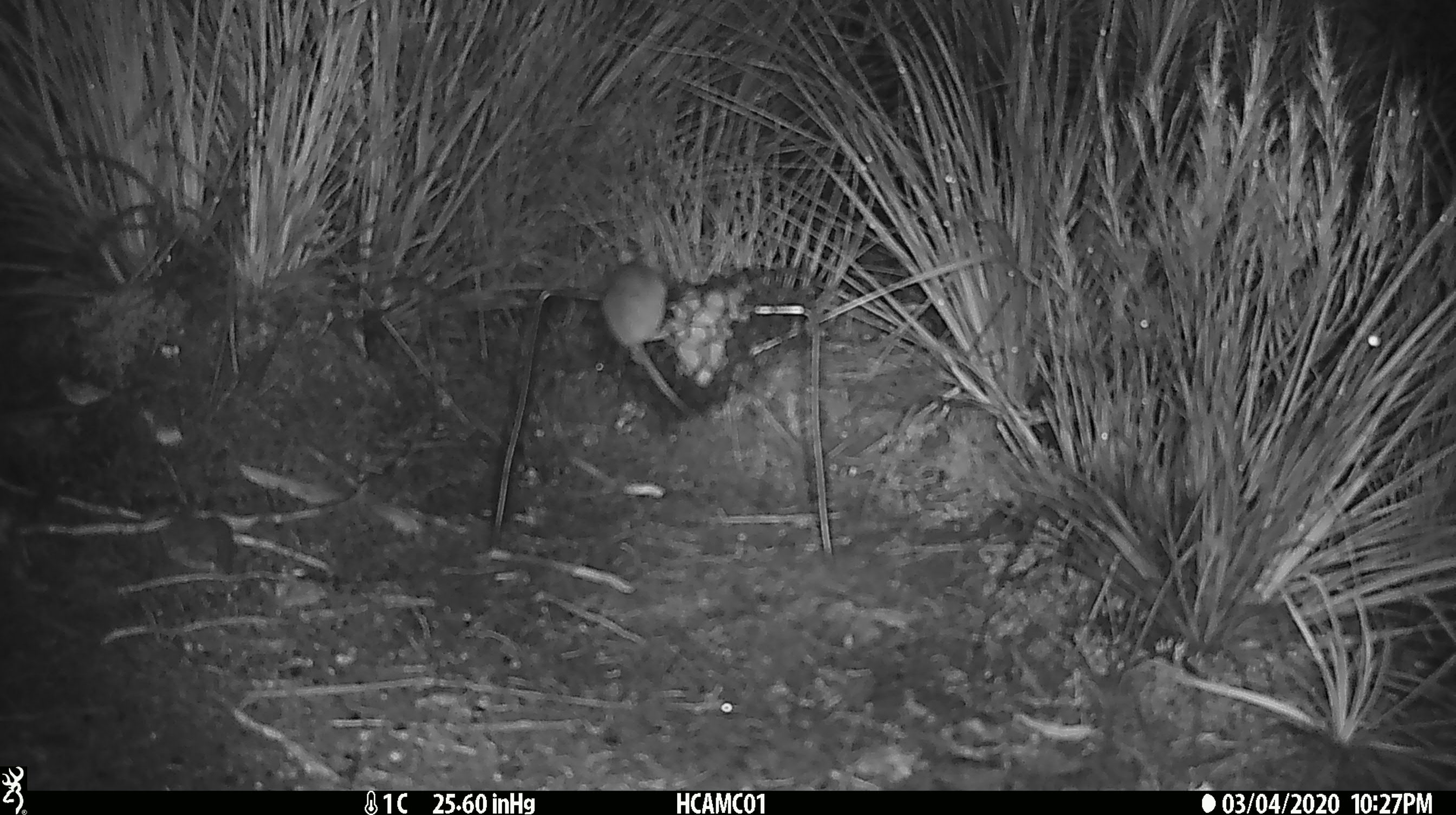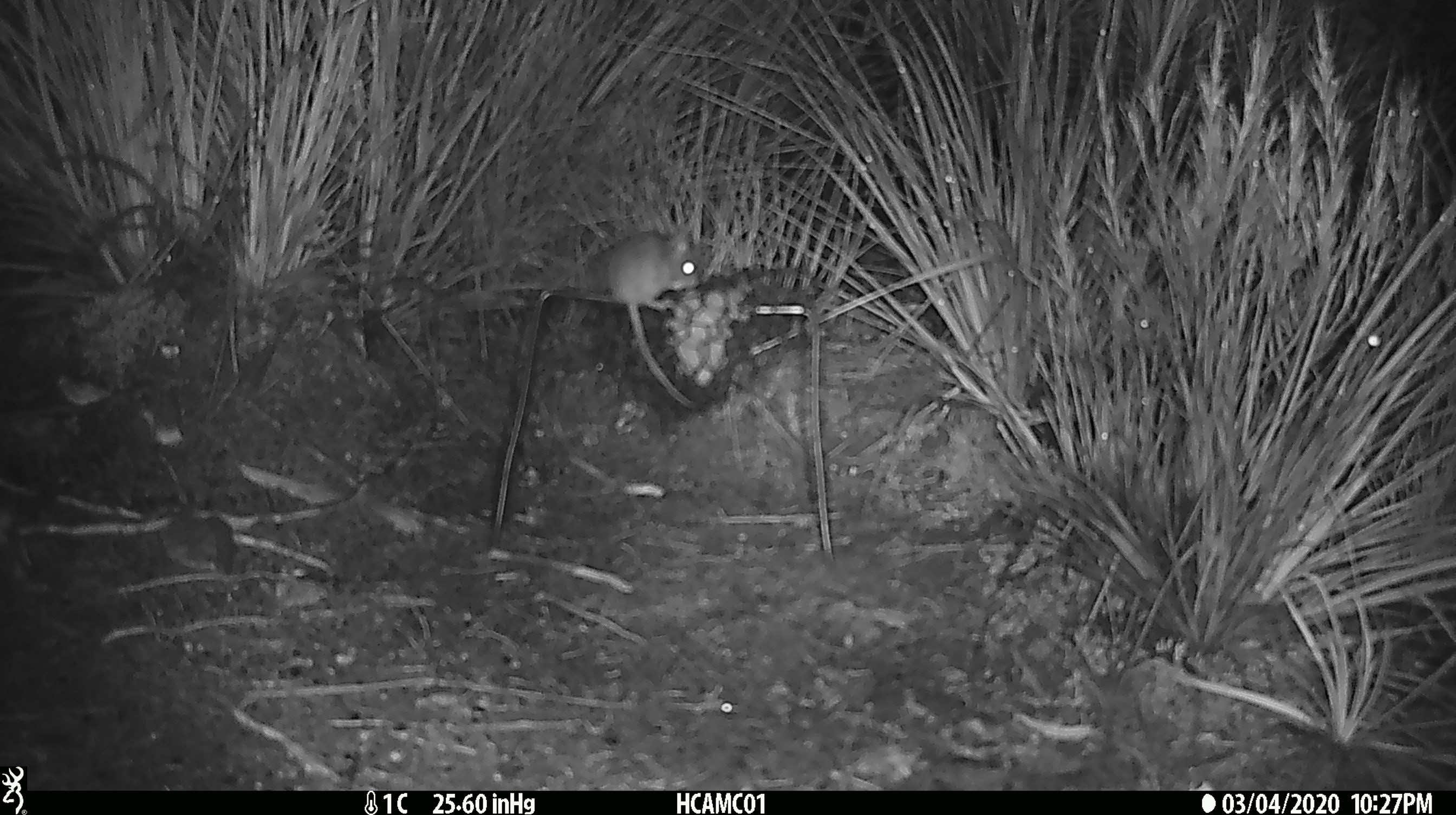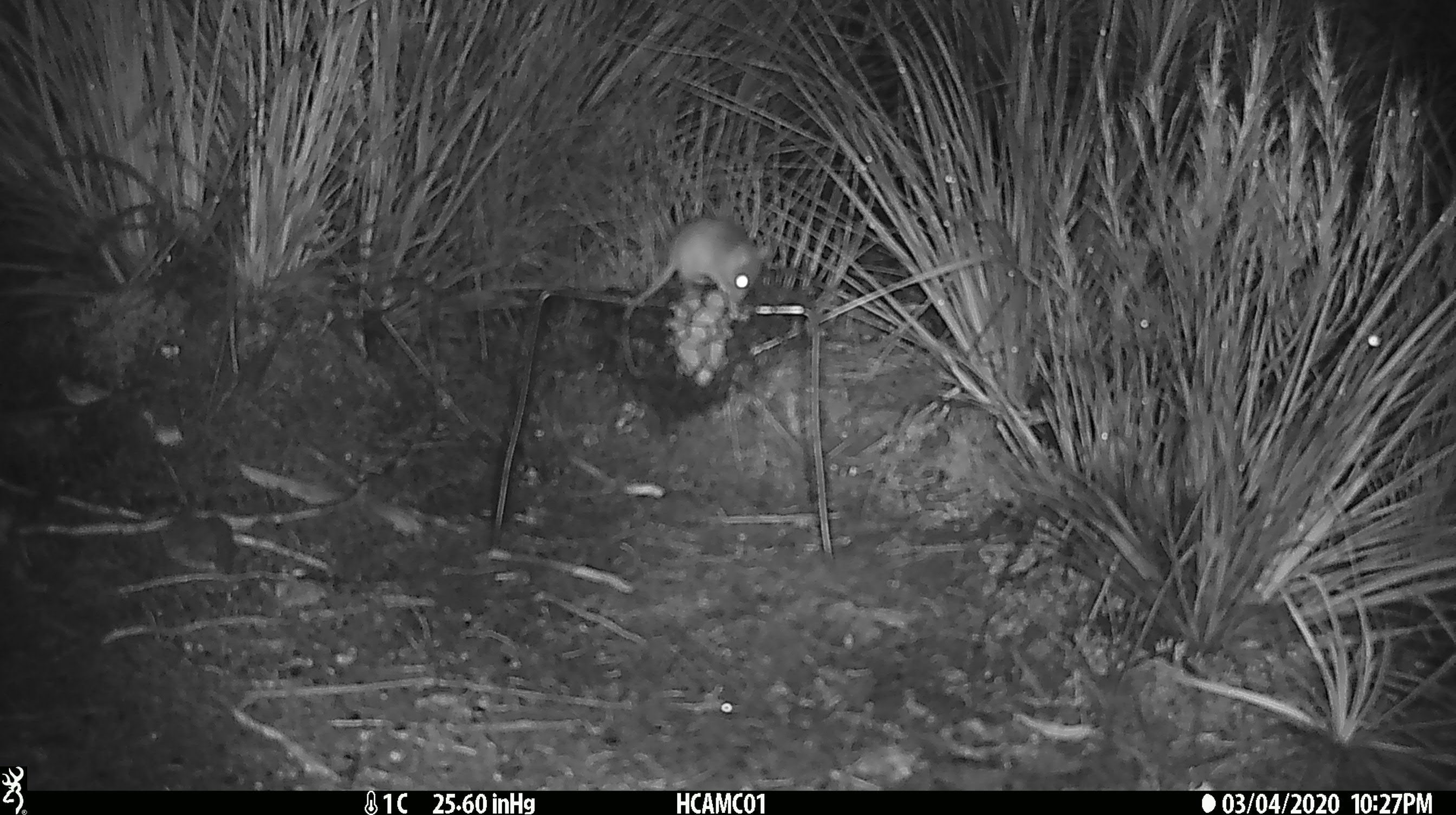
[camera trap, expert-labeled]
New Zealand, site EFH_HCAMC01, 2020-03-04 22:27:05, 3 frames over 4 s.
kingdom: Animalia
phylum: Chordata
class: Mammalia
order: Rodentia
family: Muridae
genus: Mus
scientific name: Mus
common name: mouse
Mouse (Mus).